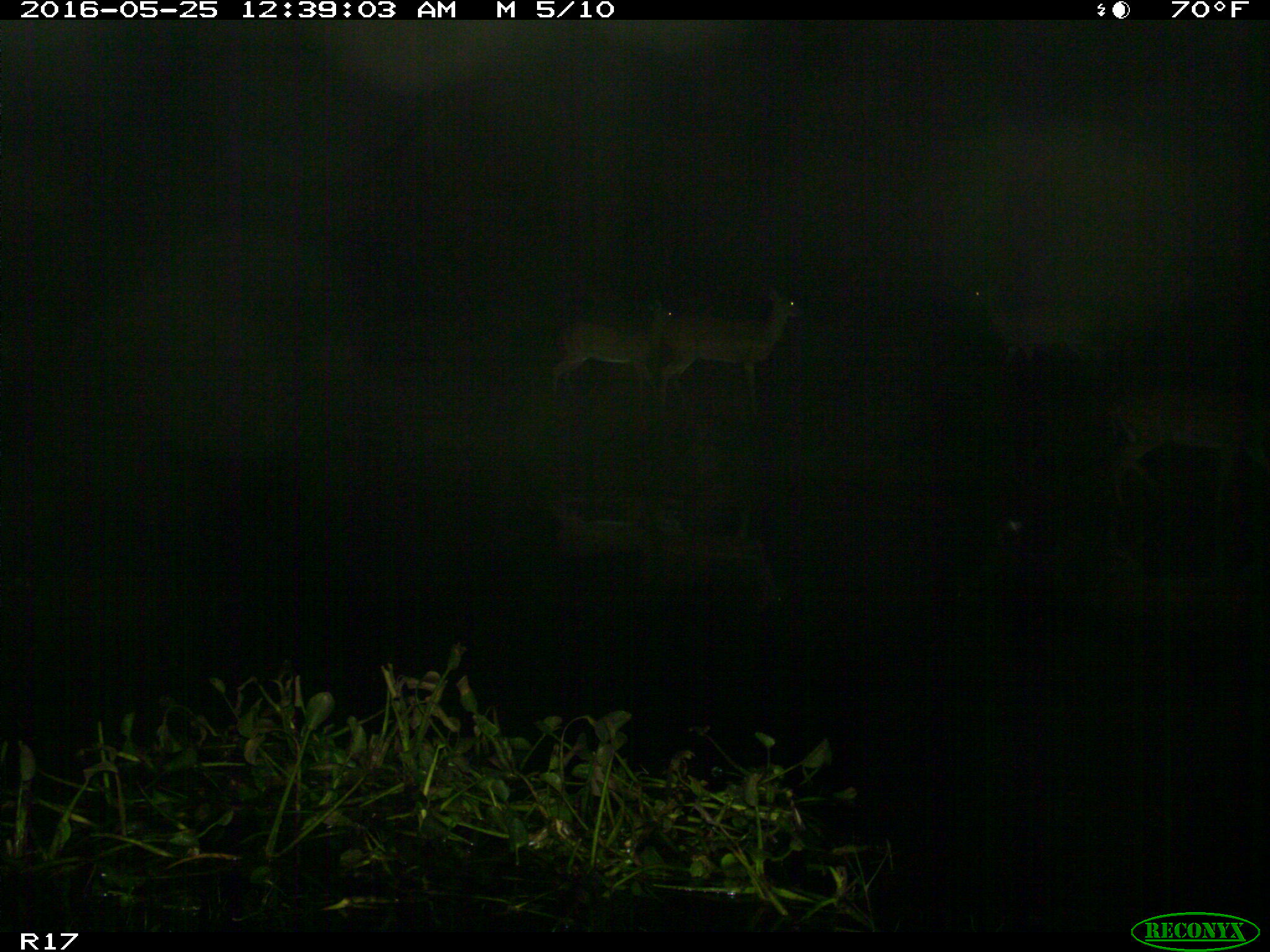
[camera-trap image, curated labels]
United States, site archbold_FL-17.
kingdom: Animalia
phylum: Chordata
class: Mammalia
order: Artiodactyla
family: Cervidae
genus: Odocoileus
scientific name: Odocoileus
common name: deer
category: unidentified deer